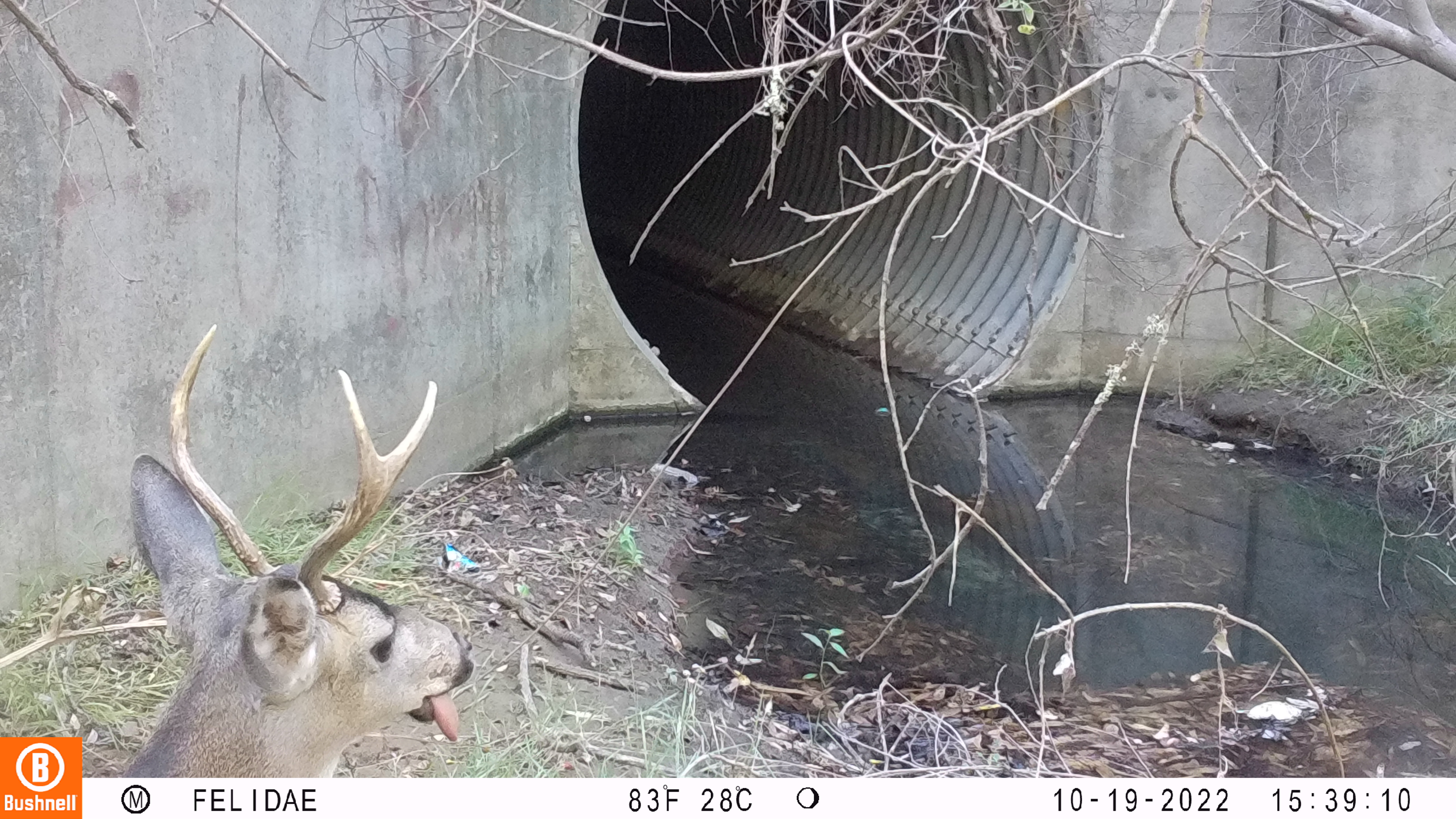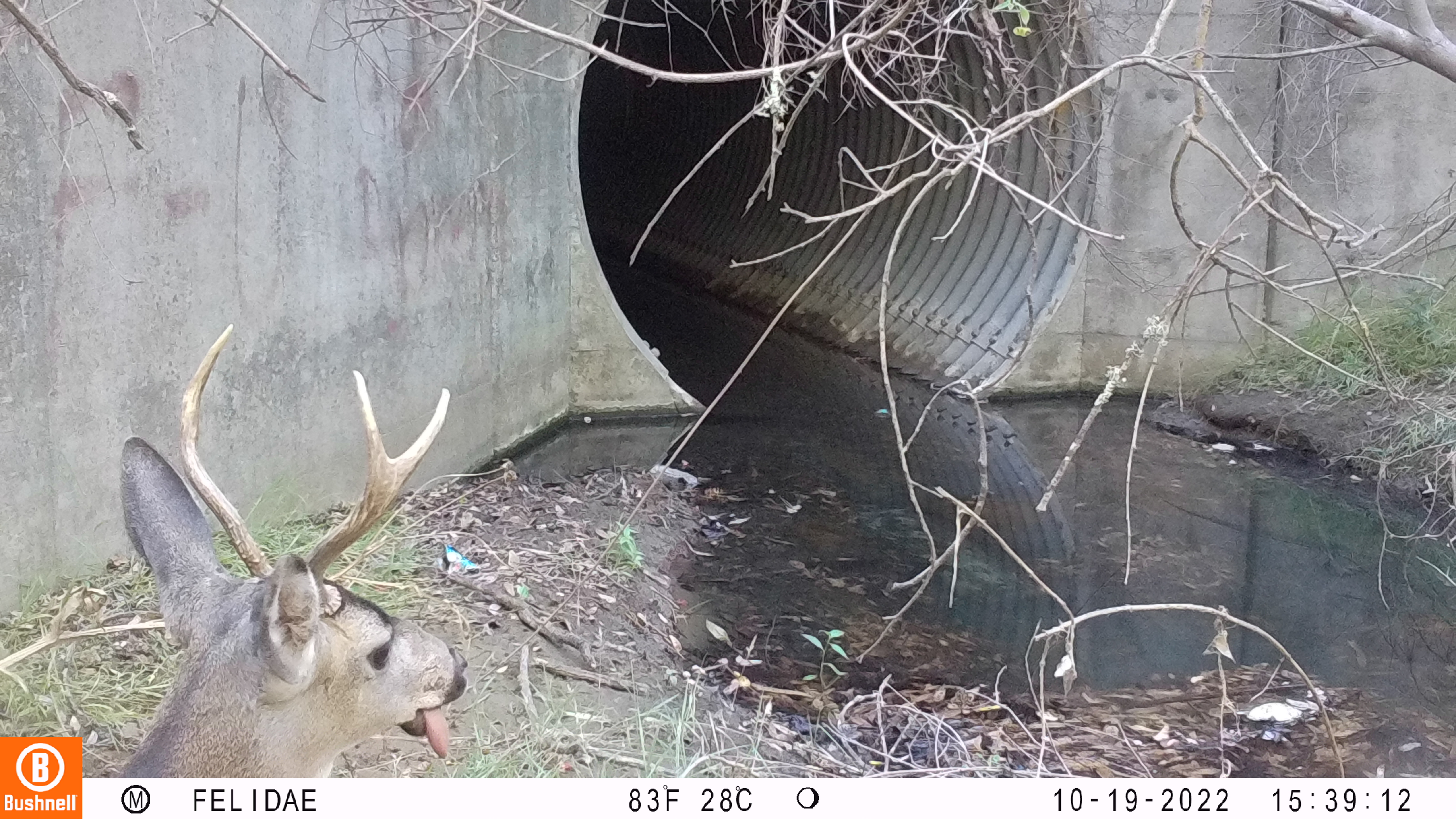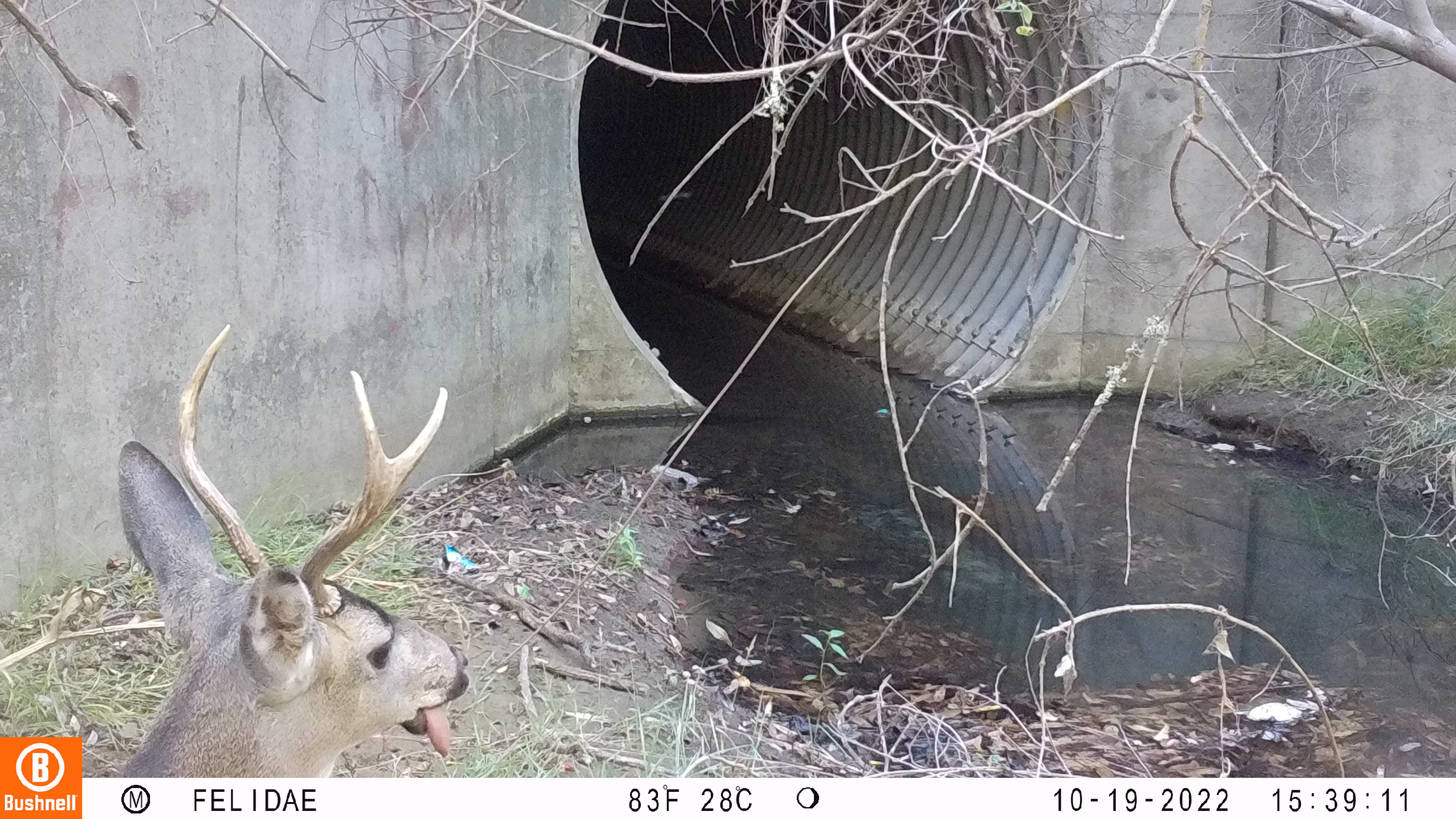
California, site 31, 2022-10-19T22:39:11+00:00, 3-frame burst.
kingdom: Animalia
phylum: Chordata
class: Mammalia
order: Artiodactyla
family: Cervidae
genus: Odocoileus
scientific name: Odocoileus hemionus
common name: mule deer